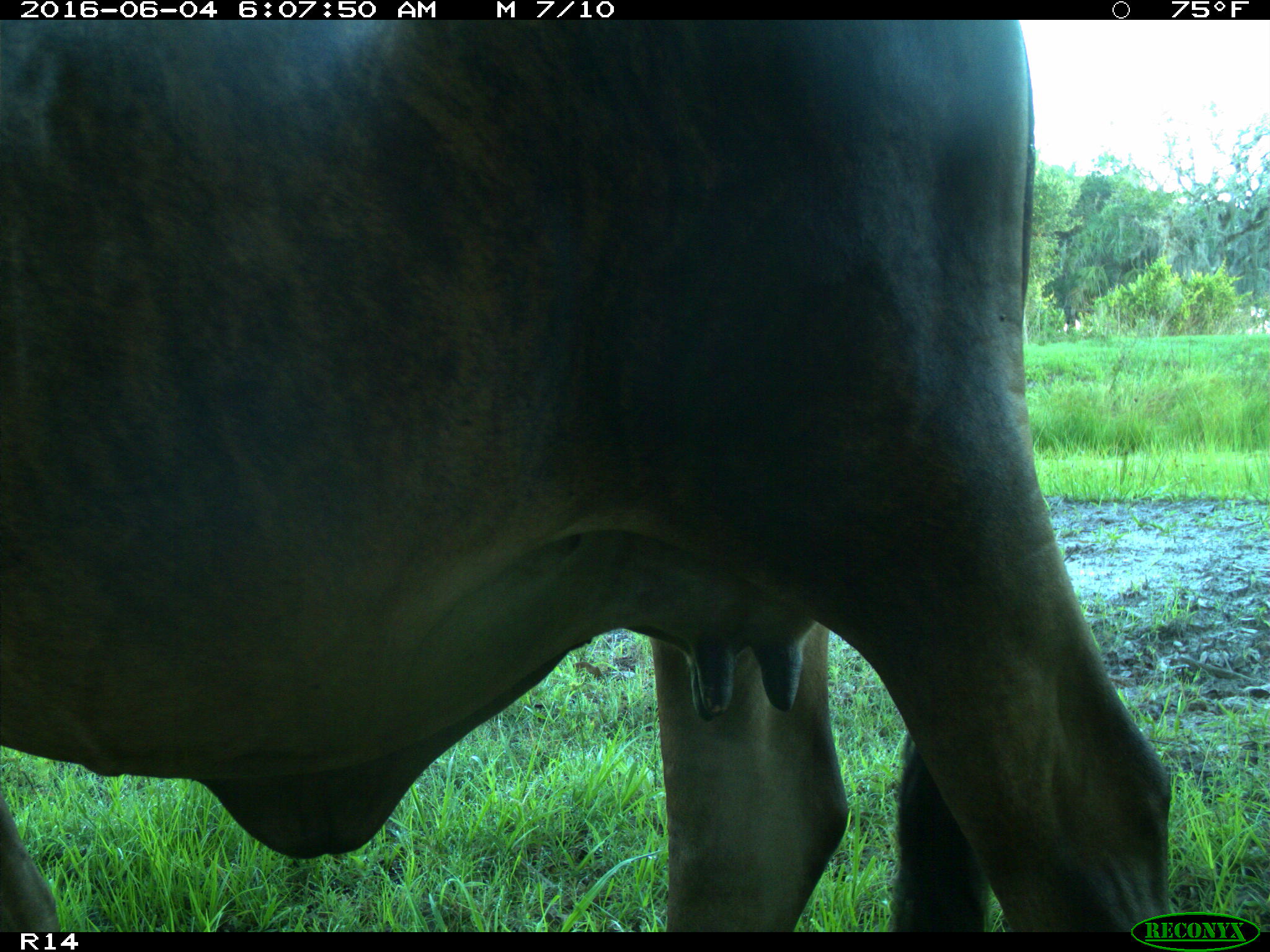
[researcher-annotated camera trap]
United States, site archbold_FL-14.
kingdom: Animalia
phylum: Chordata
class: Mammalia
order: Artiodactyla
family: Bovidae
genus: Bos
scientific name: Bos taurus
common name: domestic cow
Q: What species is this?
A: Bos taurus (domestic cow).